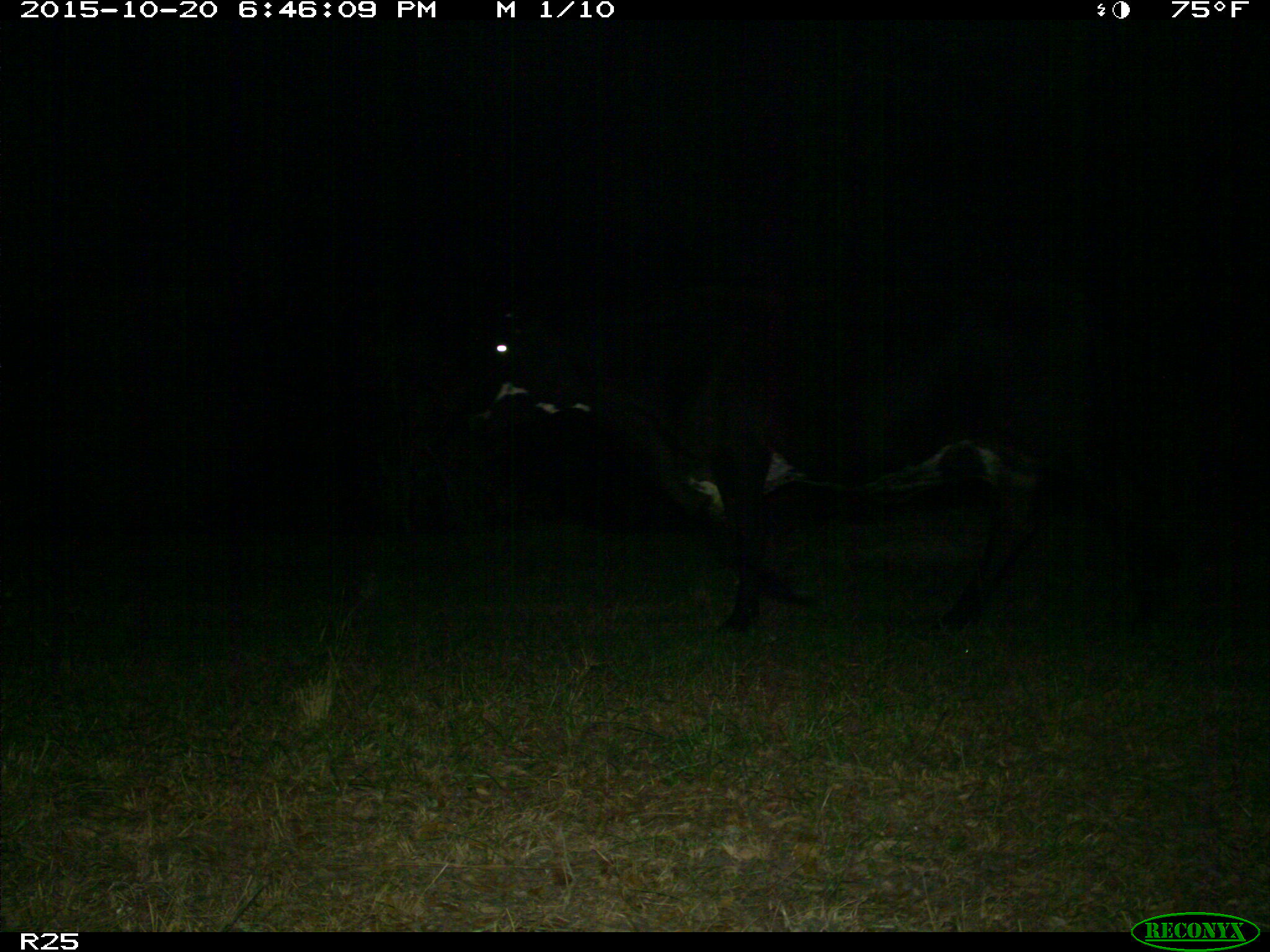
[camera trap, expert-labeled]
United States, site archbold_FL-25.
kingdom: Animalia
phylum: Chordata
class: Mammalia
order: Artiodactyla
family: Bovidae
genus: Bos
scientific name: Bos taurus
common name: domestic cow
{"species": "Bos taurus (domestic cow)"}